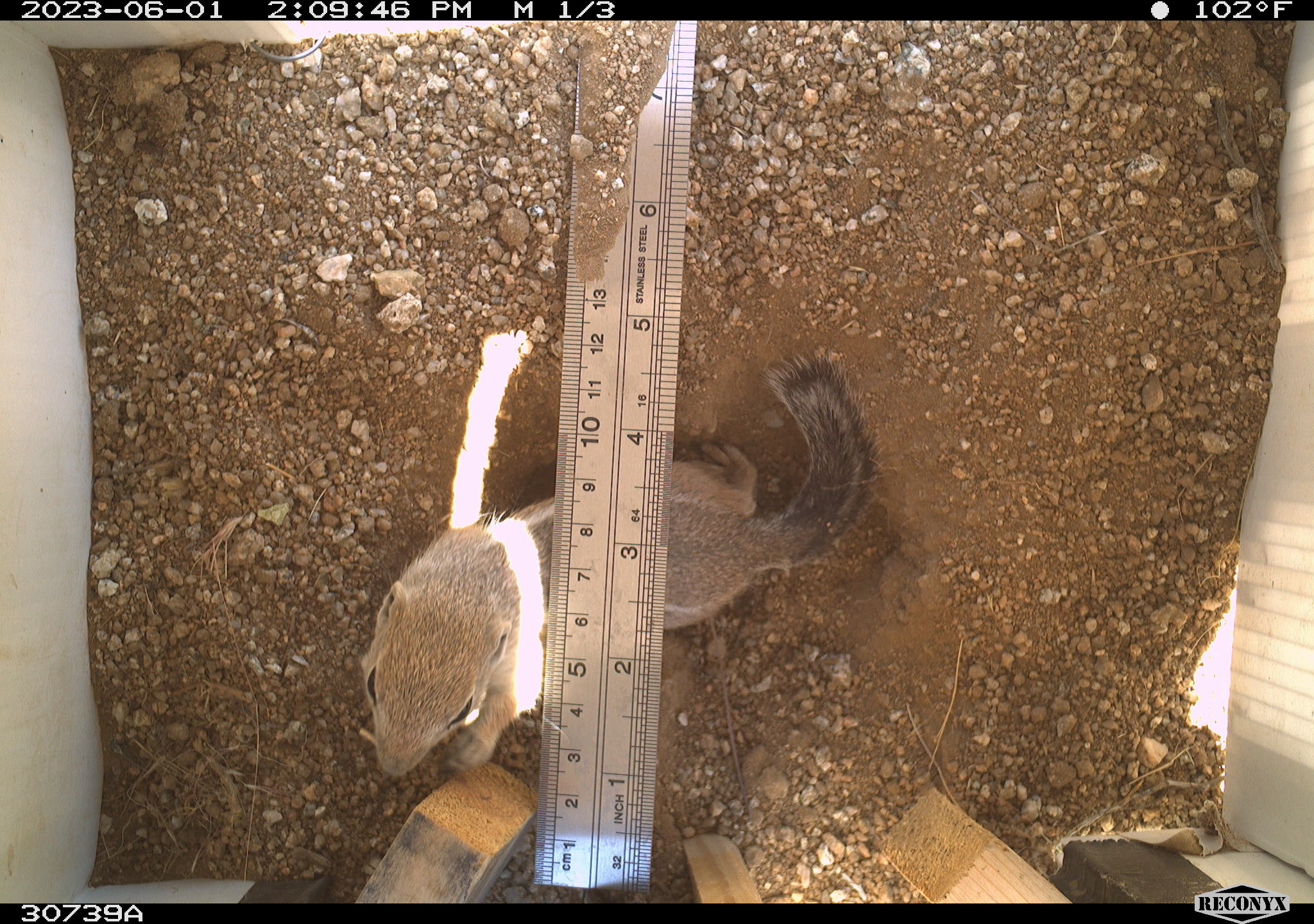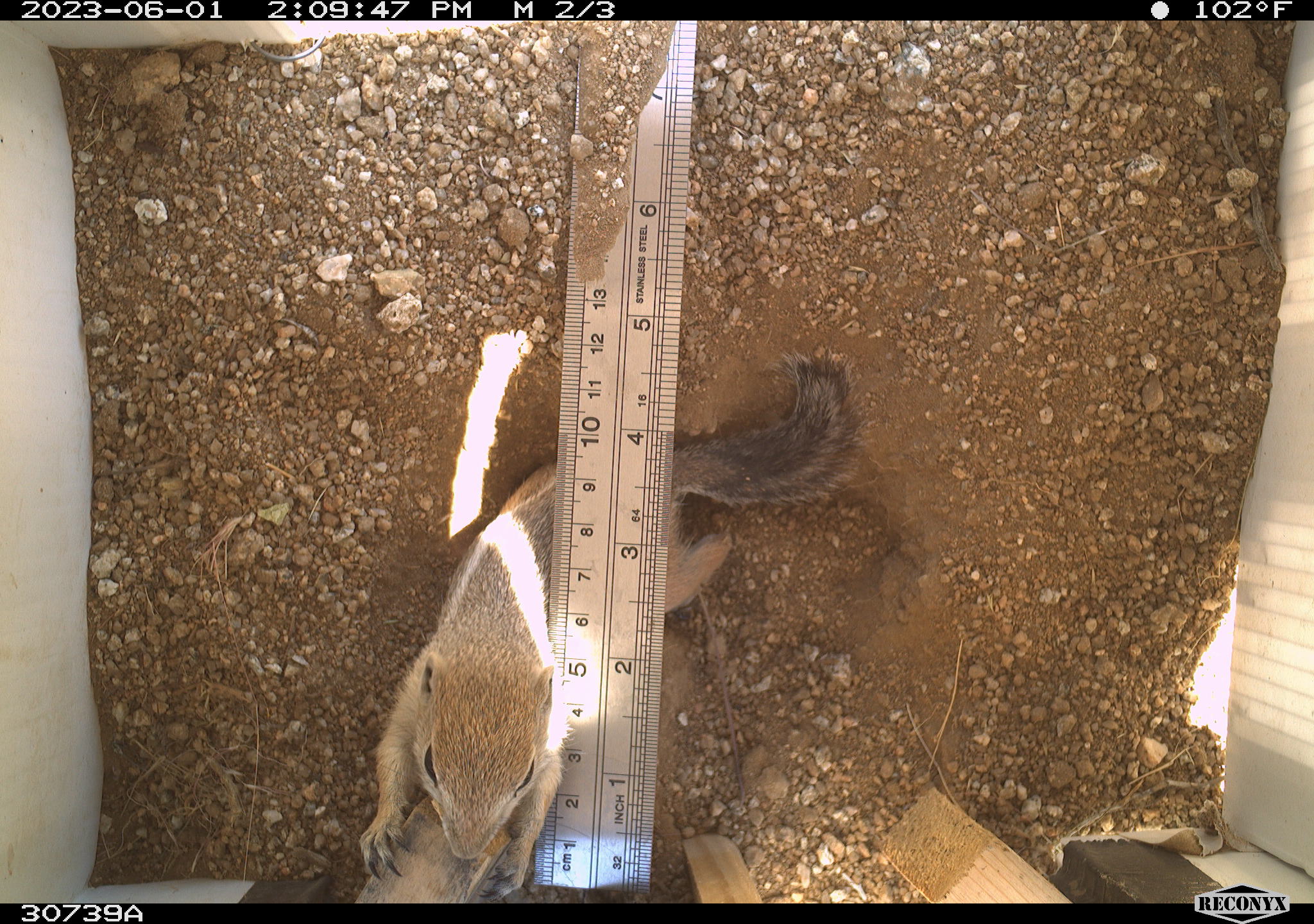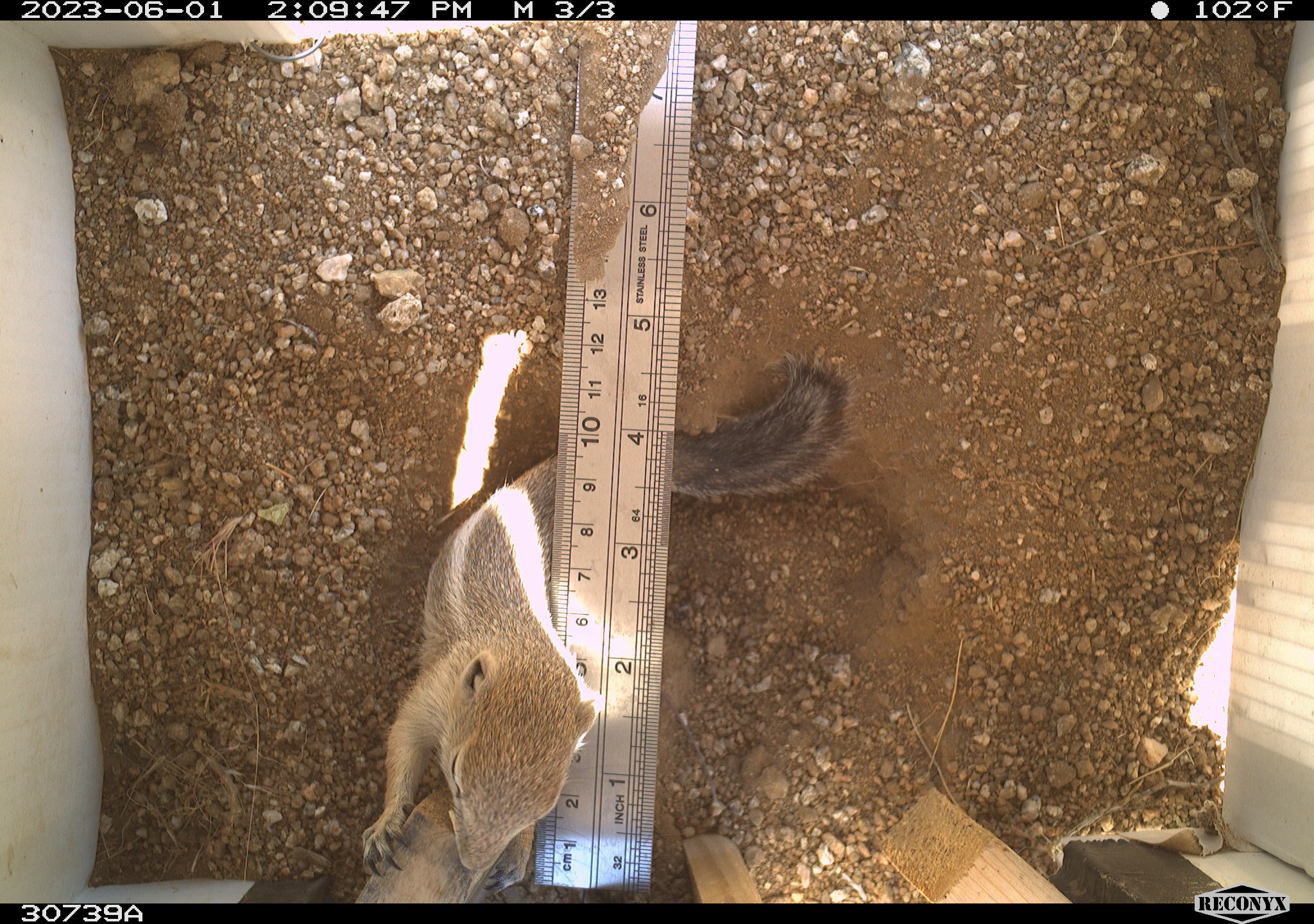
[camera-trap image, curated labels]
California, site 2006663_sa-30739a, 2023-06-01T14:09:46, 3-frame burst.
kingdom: Animalia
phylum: Chordata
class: Mammalia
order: Rodentia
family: Sciuridae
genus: Ammospermophilus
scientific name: Ammospermophilus leucurus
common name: white-tailed antelope squirrel